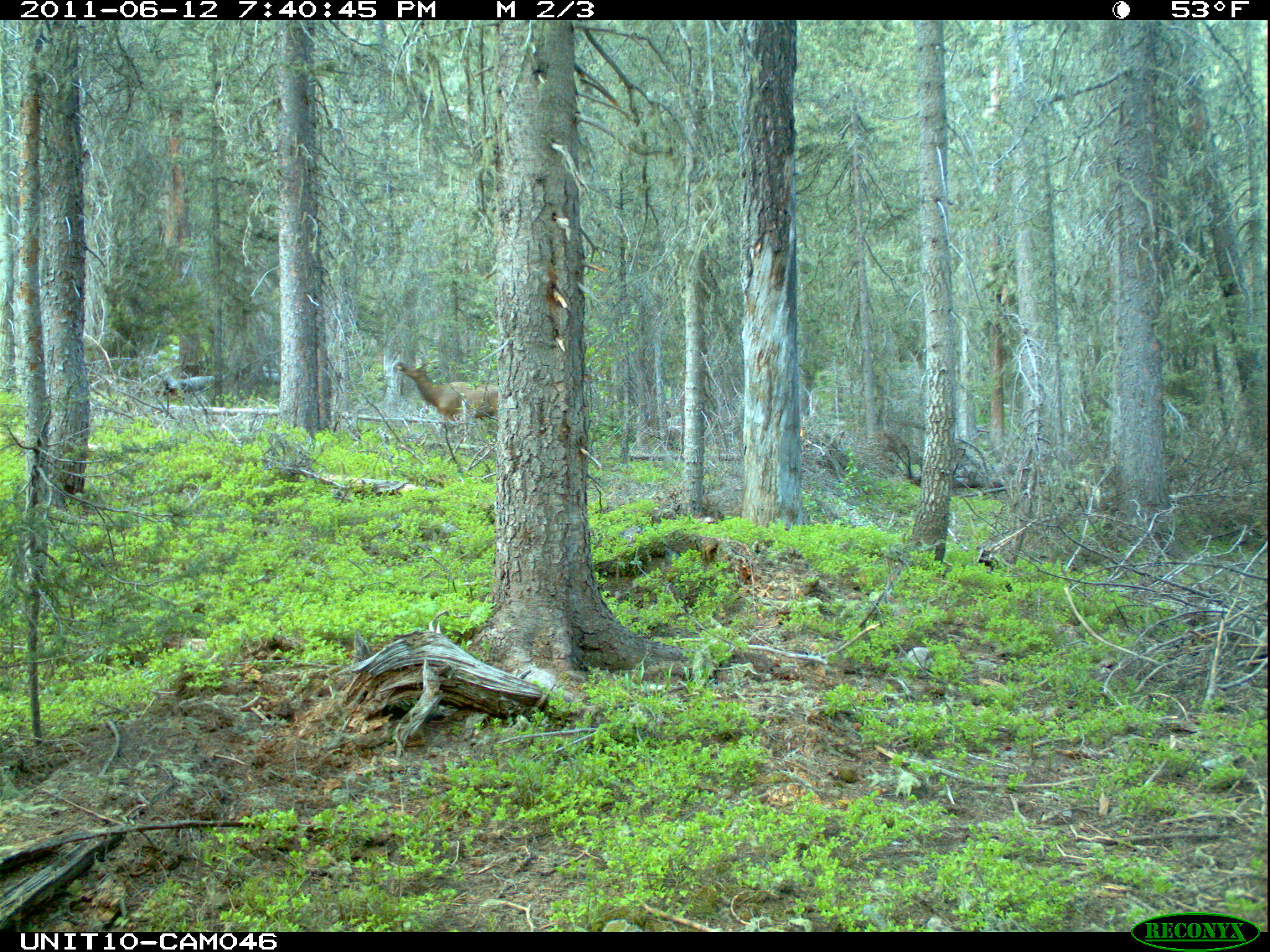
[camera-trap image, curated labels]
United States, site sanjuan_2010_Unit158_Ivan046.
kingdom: Animalia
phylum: Chordata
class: Mammalia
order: Artiodactyla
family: Cervidae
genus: Cervus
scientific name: Cervus elaphus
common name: red deer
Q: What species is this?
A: Cervus elaphus (red deer).